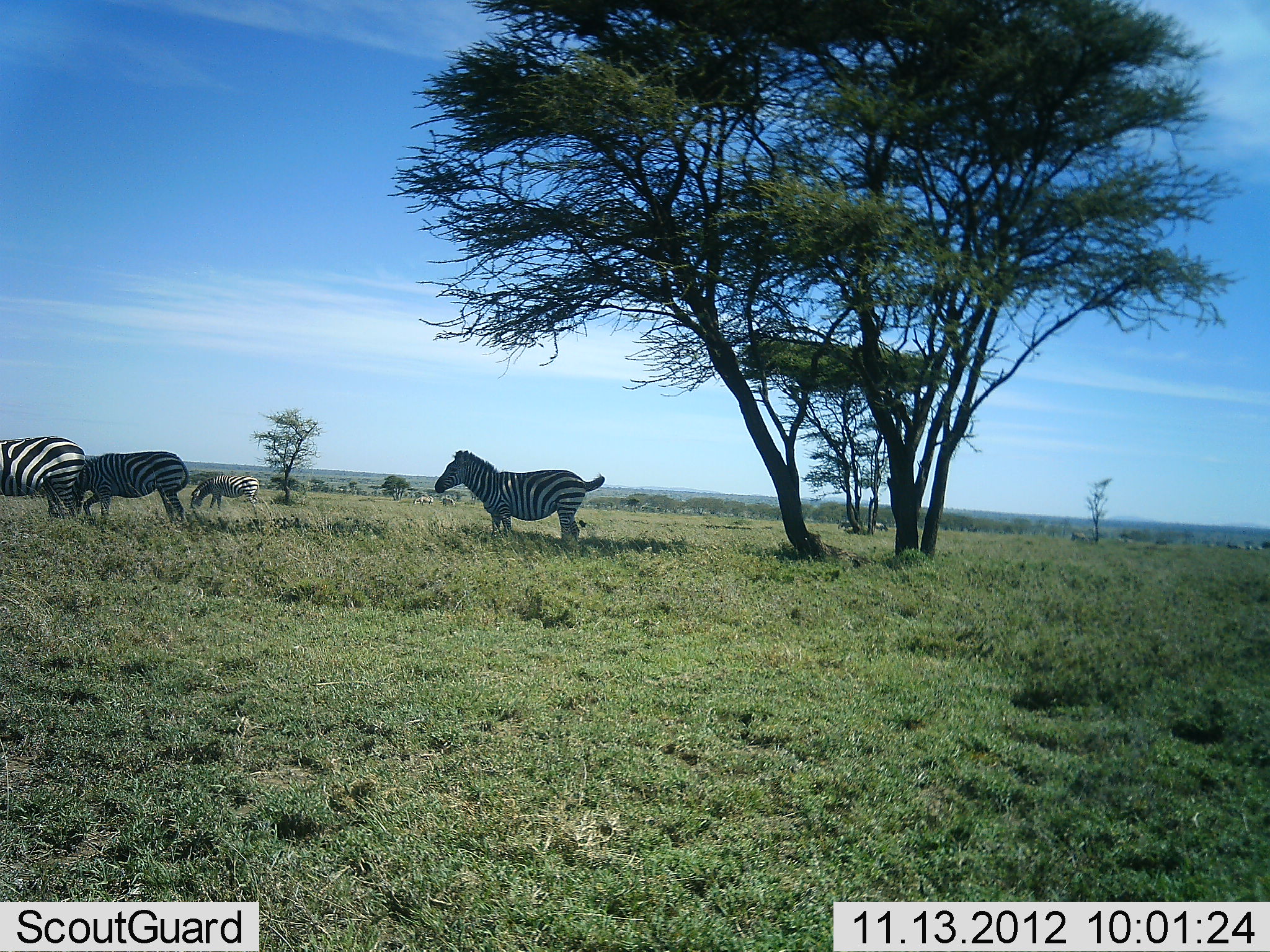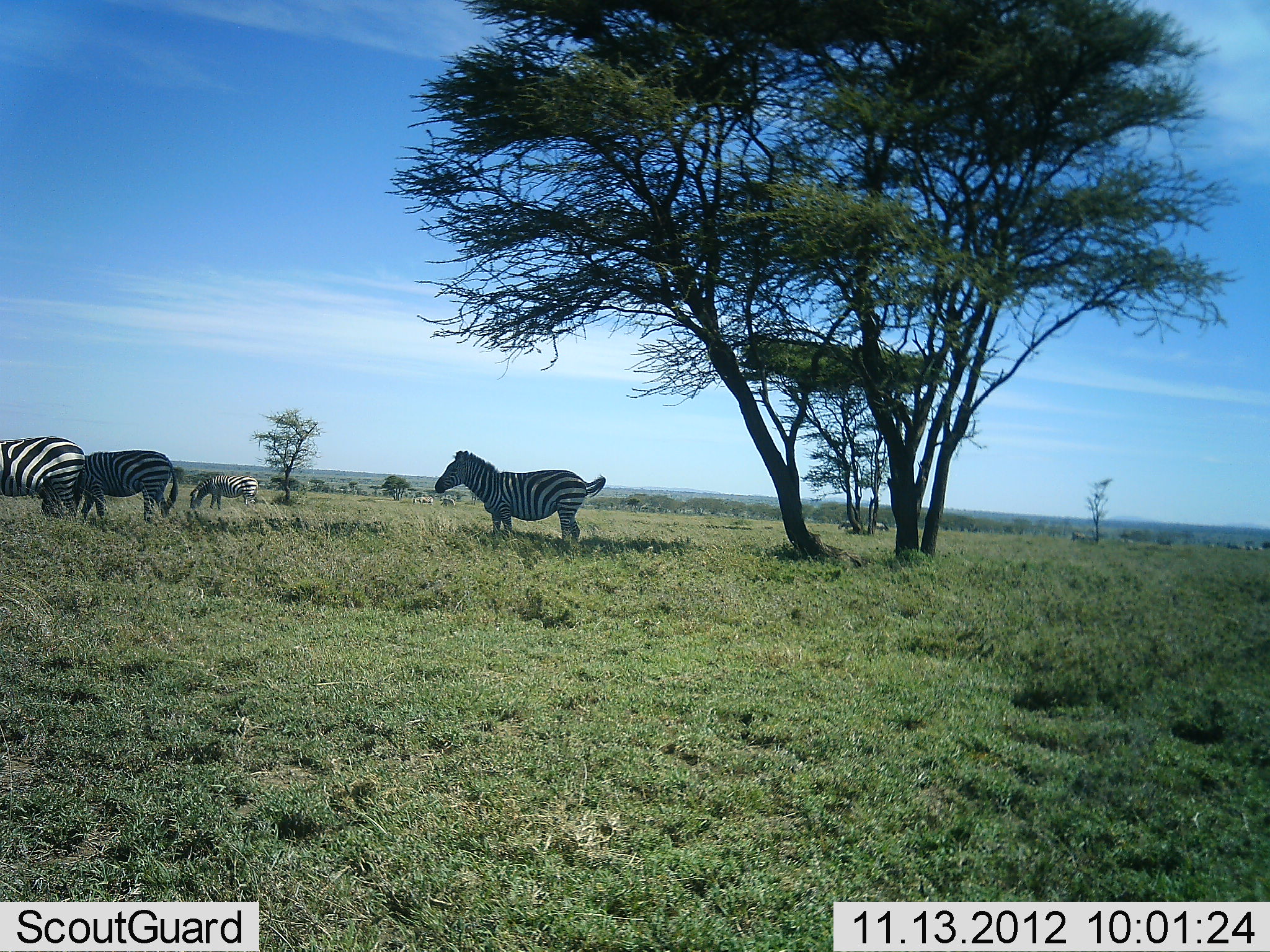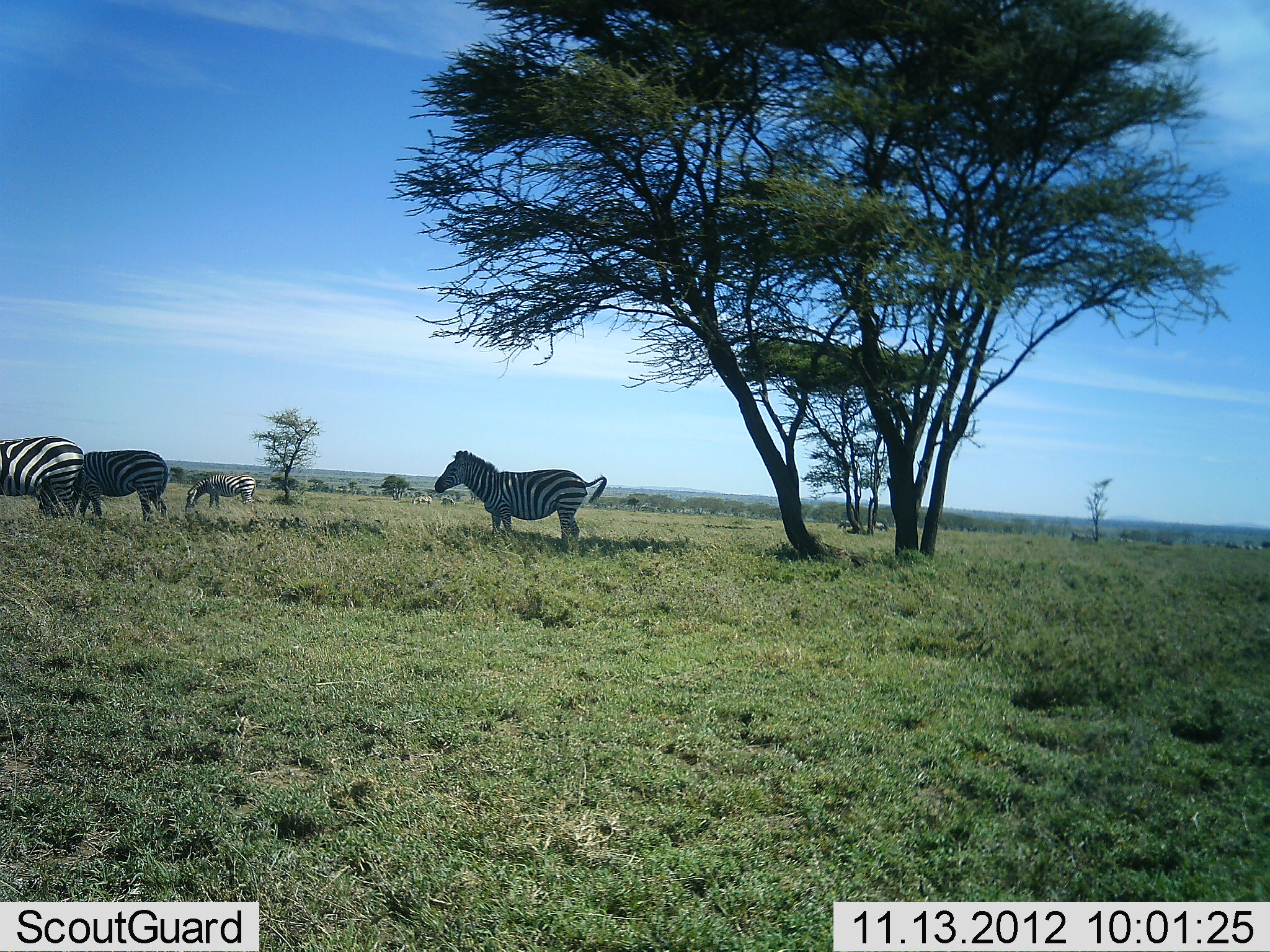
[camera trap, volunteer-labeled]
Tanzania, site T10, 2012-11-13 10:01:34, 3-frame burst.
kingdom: Animalia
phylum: Chordata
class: Mammalia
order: Perissodactyla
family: Equidae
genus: Equus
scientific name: Equus quagga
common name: plains zebra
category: zebra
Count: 4.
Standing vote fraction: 80%.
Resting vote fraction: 0%.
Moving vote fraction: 0%.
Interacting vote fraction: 0%.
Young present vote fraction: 0%.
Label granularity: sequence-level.